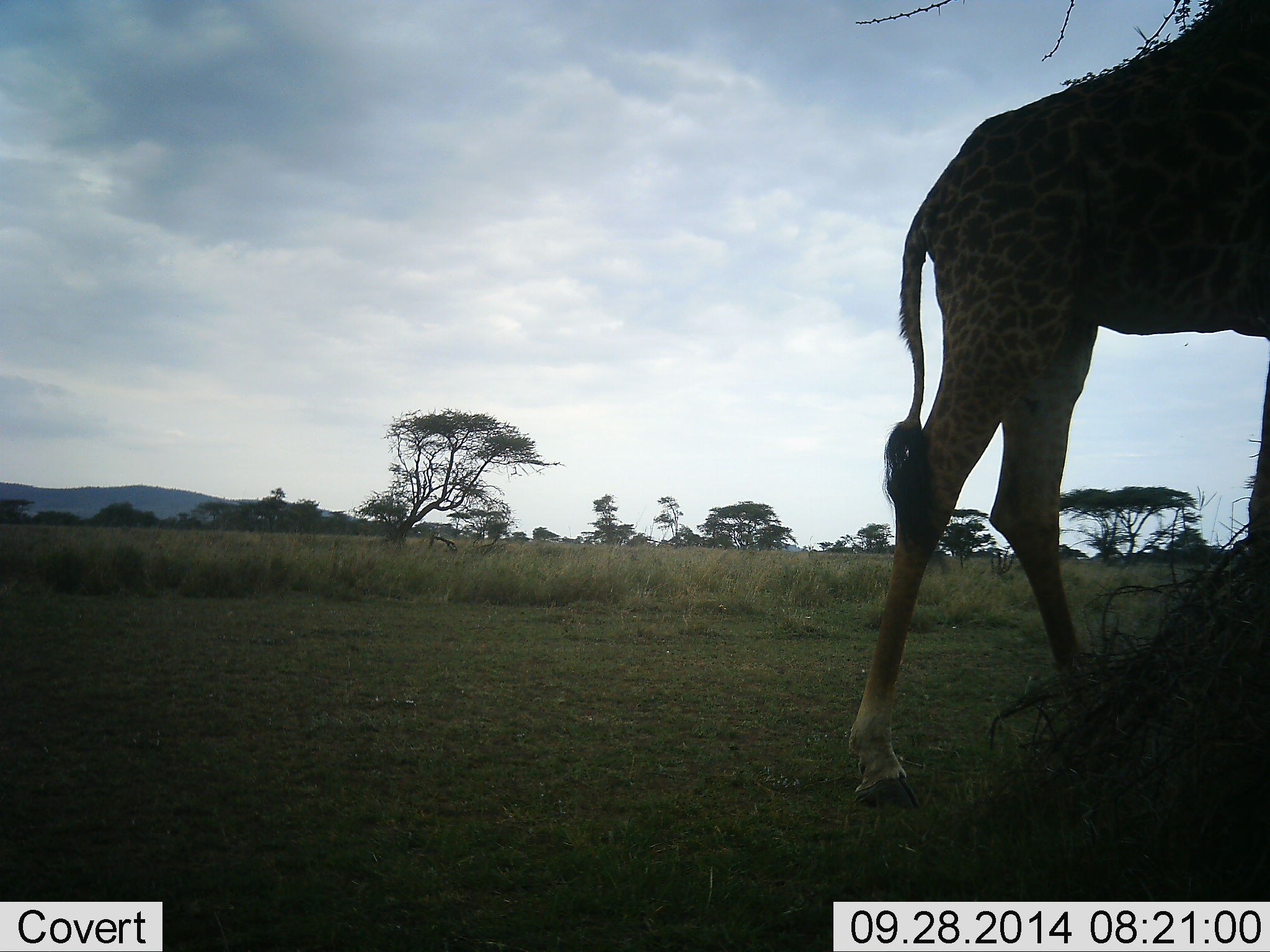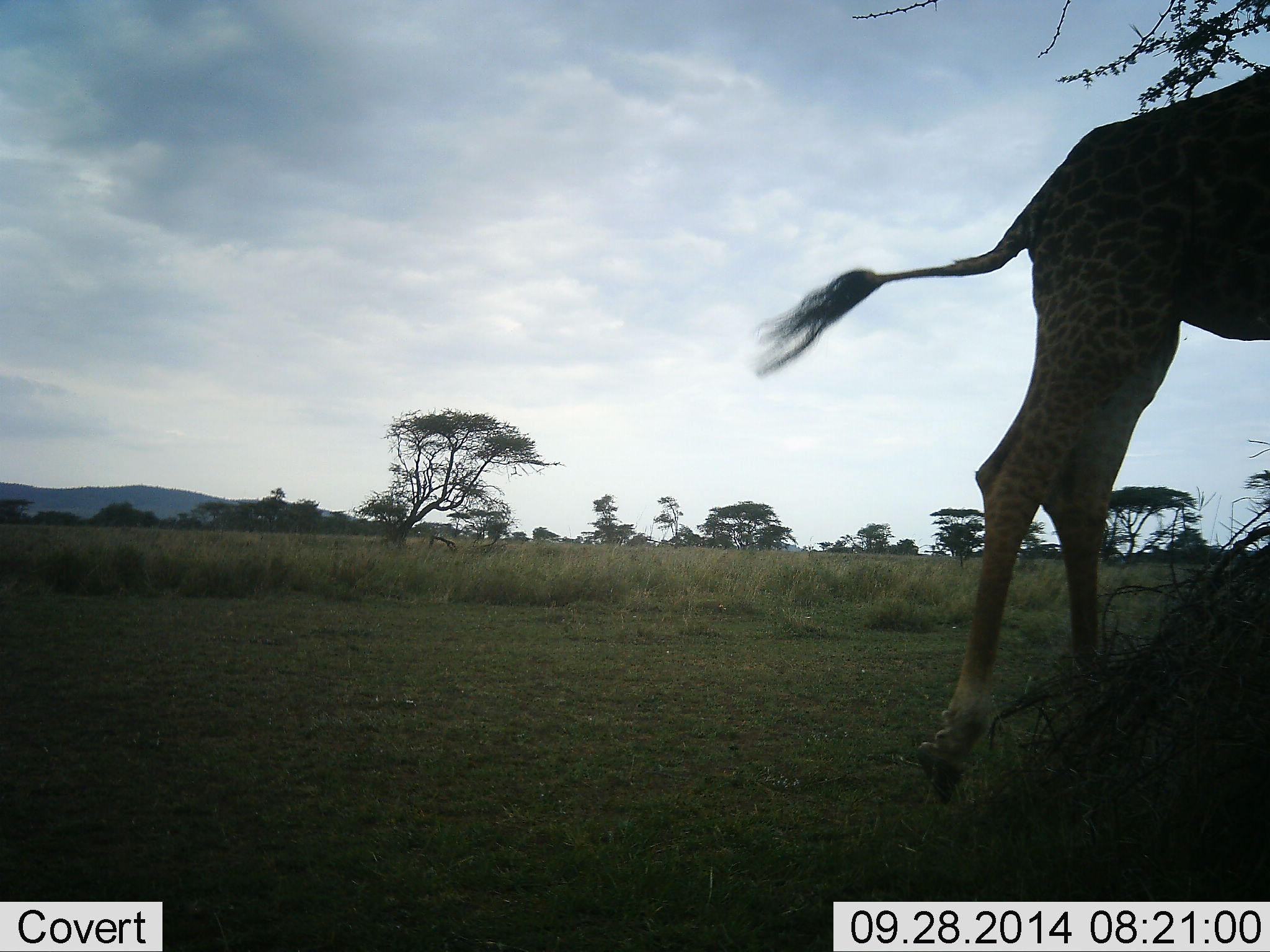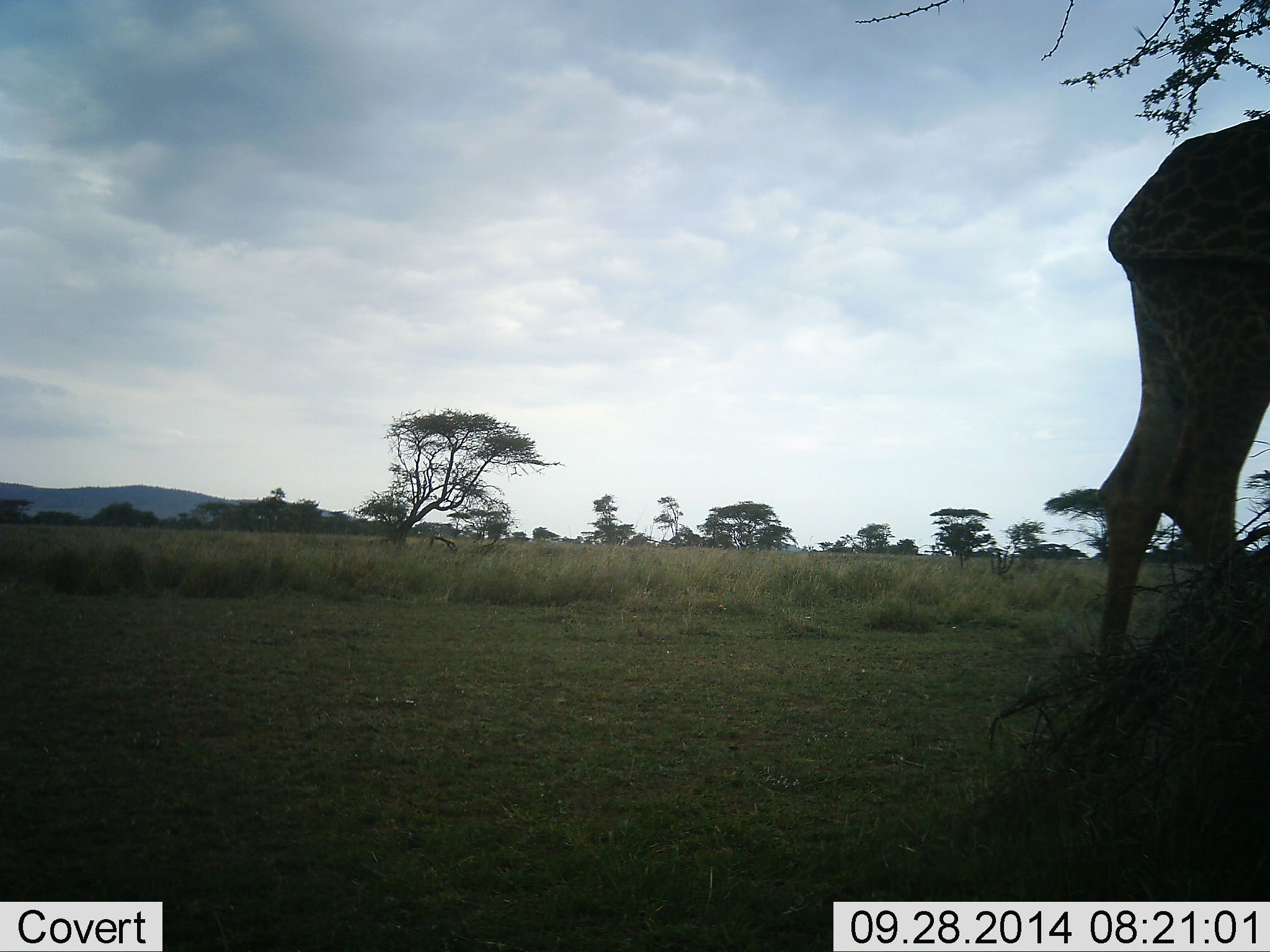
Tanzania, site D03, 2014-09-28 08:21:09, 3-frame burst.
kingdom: Animalia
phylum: Chordata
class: Mammalia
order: Artiodactyla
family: Giraffidae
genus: Giraffa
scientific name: Giraffa camelopardalis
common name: giraffe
Giraffe (Giraffa camelopardalis), count 1. Behavior (volunteer vote fractions): standing 20%, resting 0%, moving 90%, interacting 0%. Young present (vote fraction): 0%. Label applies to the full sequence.